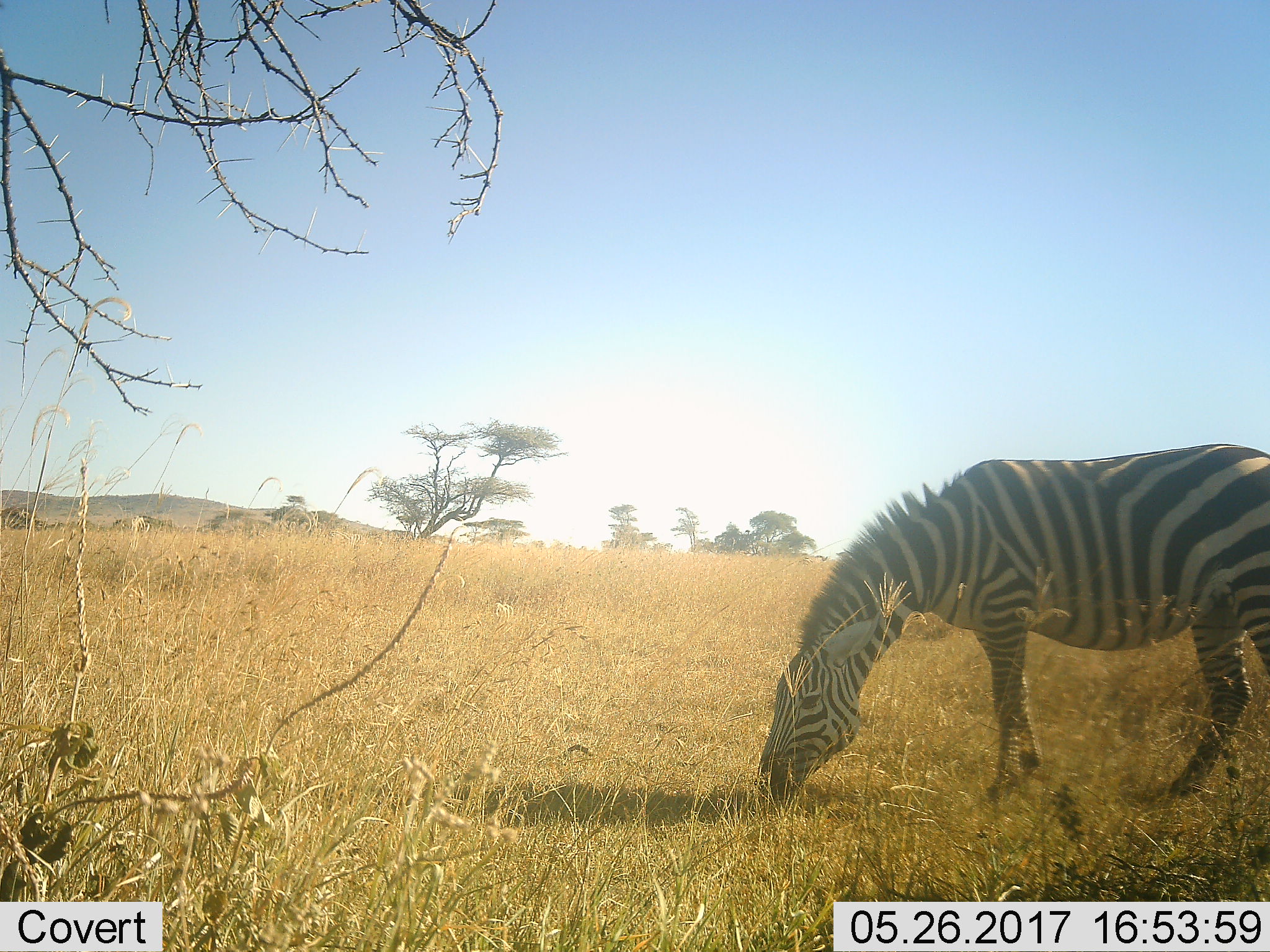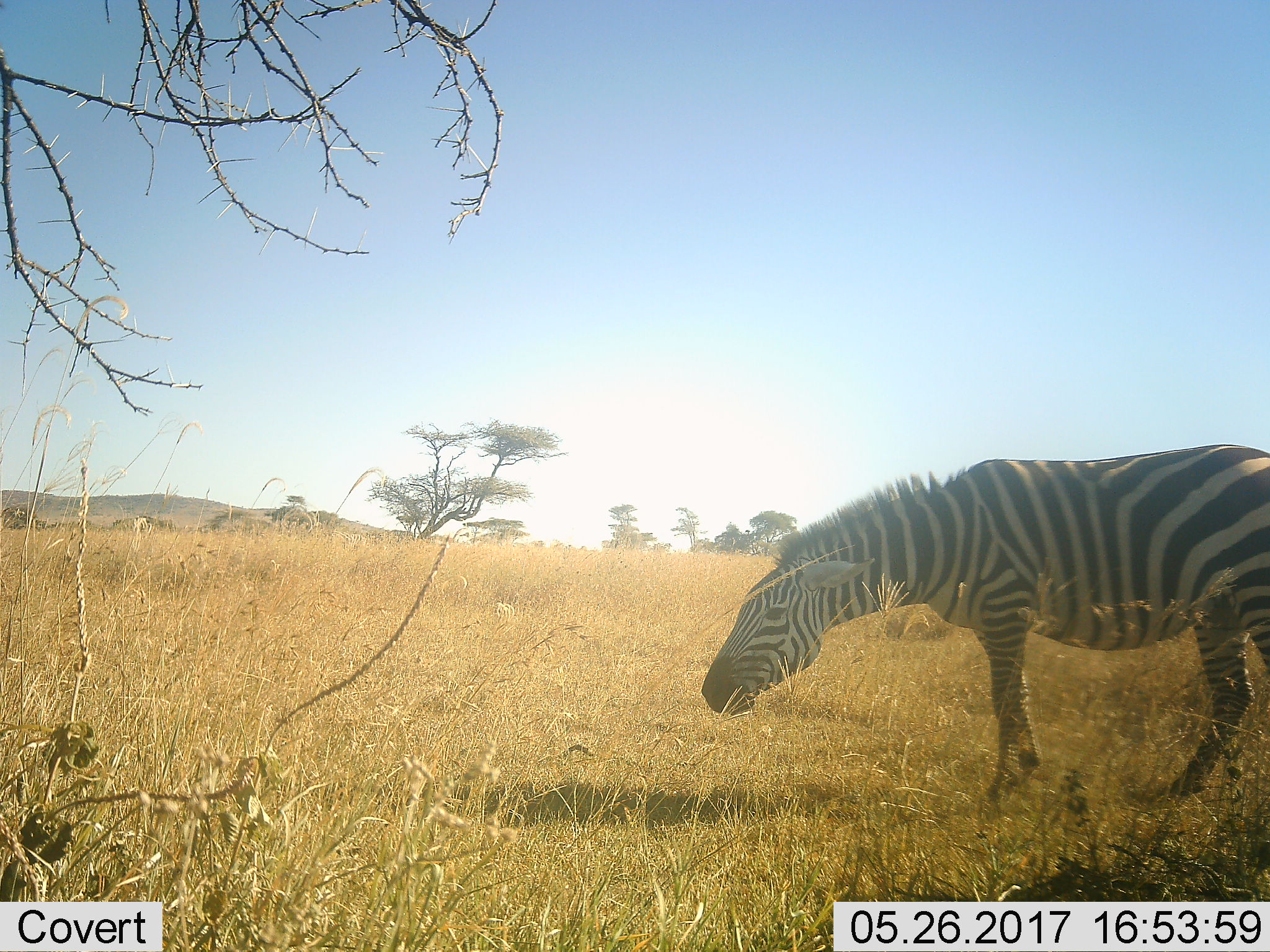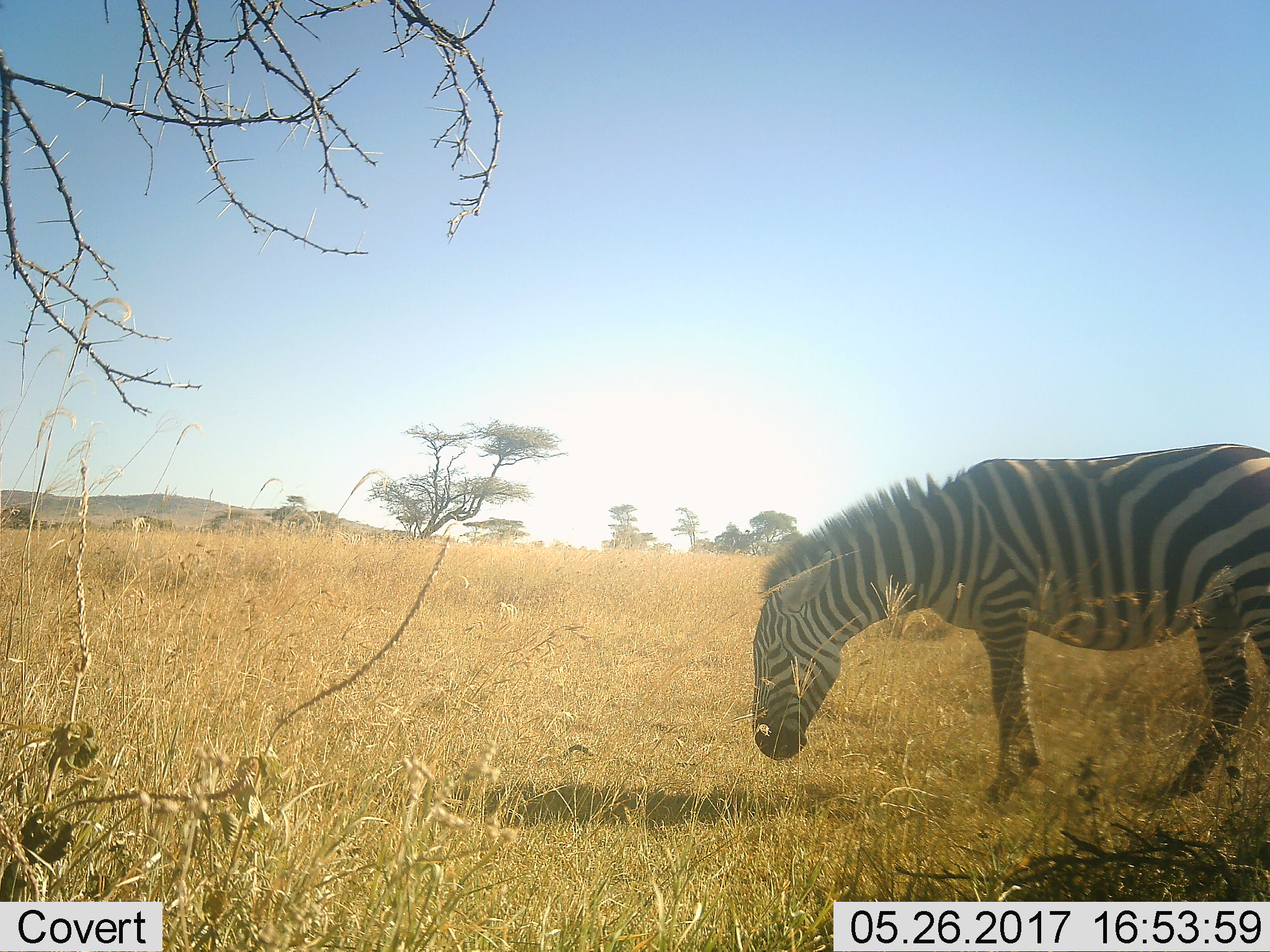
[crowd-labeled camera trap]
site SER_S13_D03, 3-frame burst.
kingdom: Animalia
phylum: Chordata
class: Mammalia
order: Perissodactyla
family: Equidae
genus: Equus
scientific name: Equus quagga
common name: plains zebra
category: zebraplains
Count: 1.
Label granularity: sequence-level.